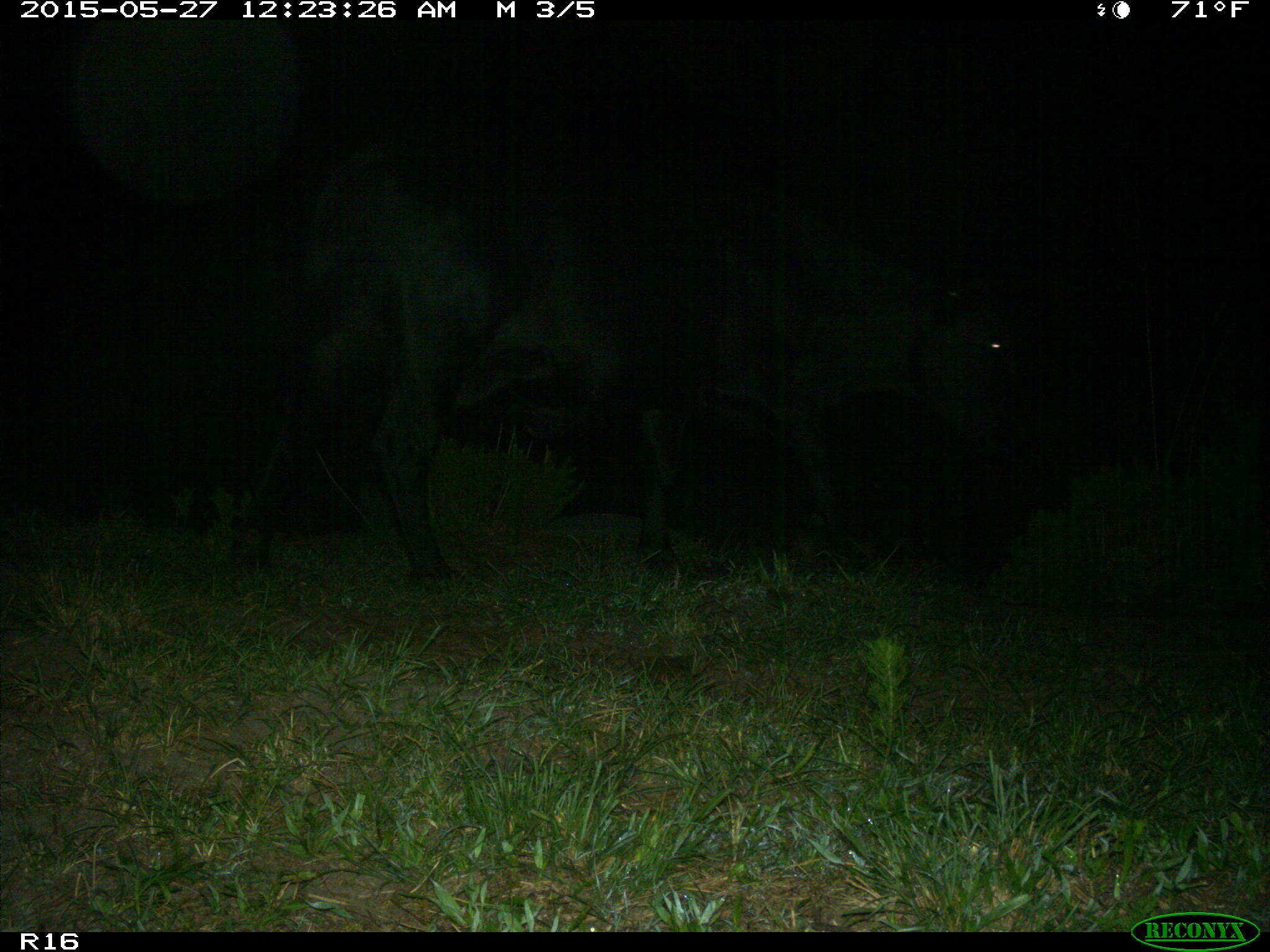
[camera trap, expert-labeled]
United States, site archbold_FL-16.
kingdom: Animalia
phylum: Chordata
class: Mammalia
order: Artiodactyla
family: Bovidae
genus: Bos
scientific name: Bos taurus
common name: domestic cow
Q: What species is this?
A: Bos taurus (domestic cow).